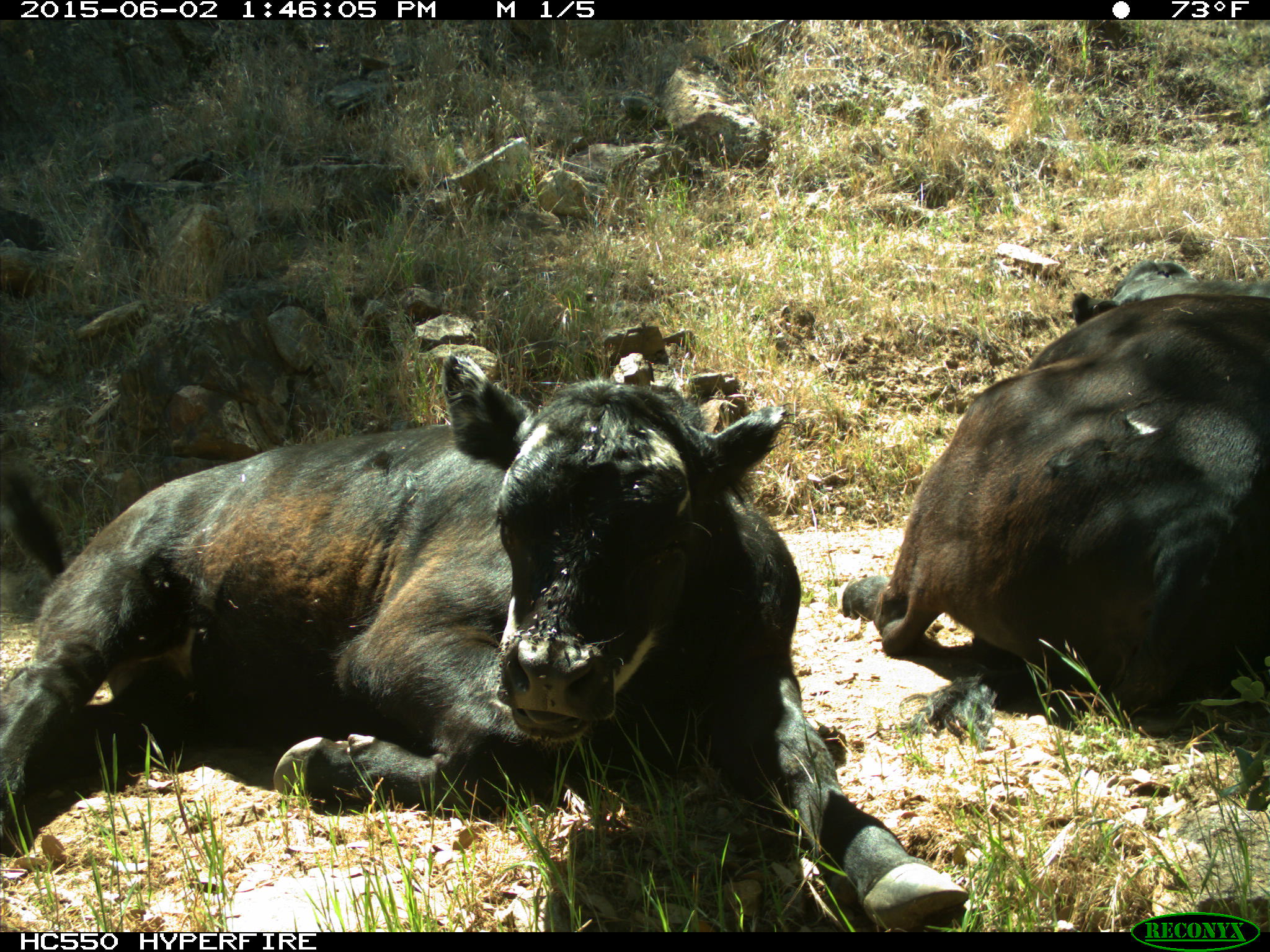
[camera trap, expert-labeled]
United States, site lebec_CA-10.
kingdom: Animalia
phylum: Chordata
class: Mammalia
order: Artiodactyla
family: Bovidae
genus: Bos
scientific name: Bos taurus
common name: domestic cow